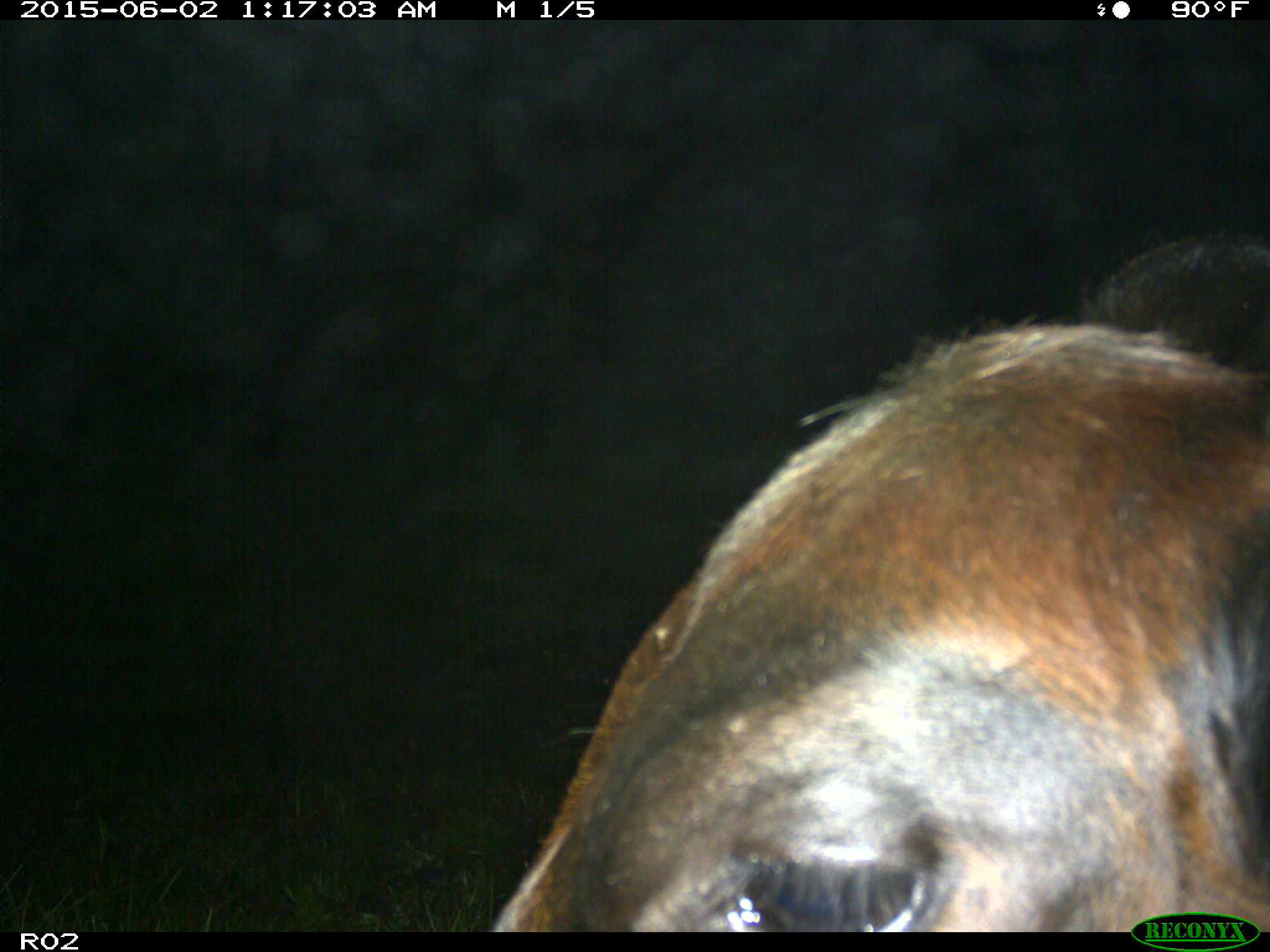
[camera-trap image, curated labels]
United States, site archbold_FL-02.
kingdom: Animalia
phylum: Chordata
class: Mammalia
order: Artiodactyla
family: Bovidae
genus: Bos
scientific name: Bos taurus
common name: domestic cow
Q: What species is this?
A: Bos taurus (domestic cow).